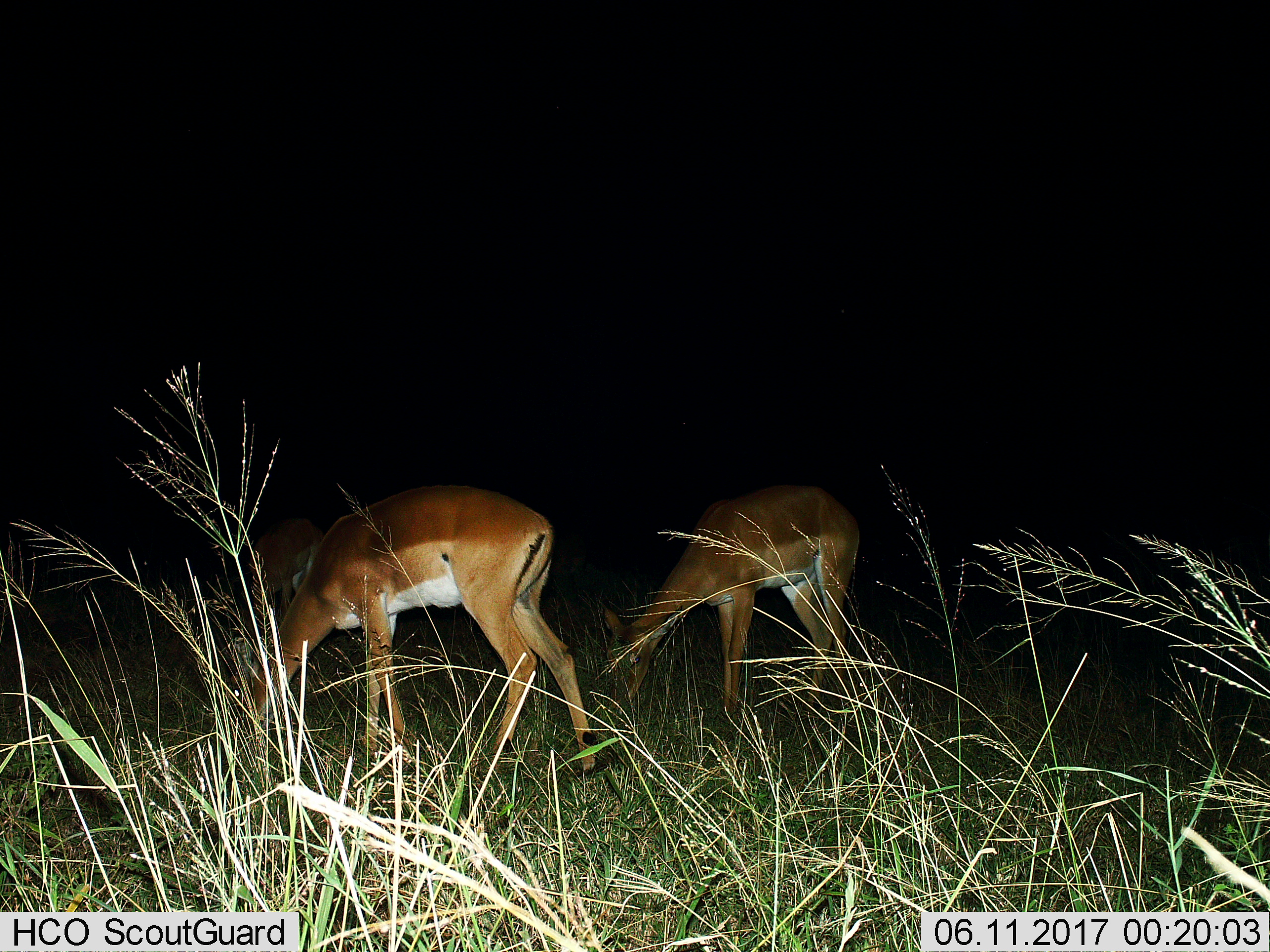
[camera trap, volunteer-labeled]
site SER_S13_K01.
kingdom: Animalia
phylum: Chordata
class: Mammalia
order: Artiodactyla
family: Bovidae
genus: Aepyceros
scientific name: Aepyceros melampus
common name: impala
Impala (Aepyceros melampus), count 3. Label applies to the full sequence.